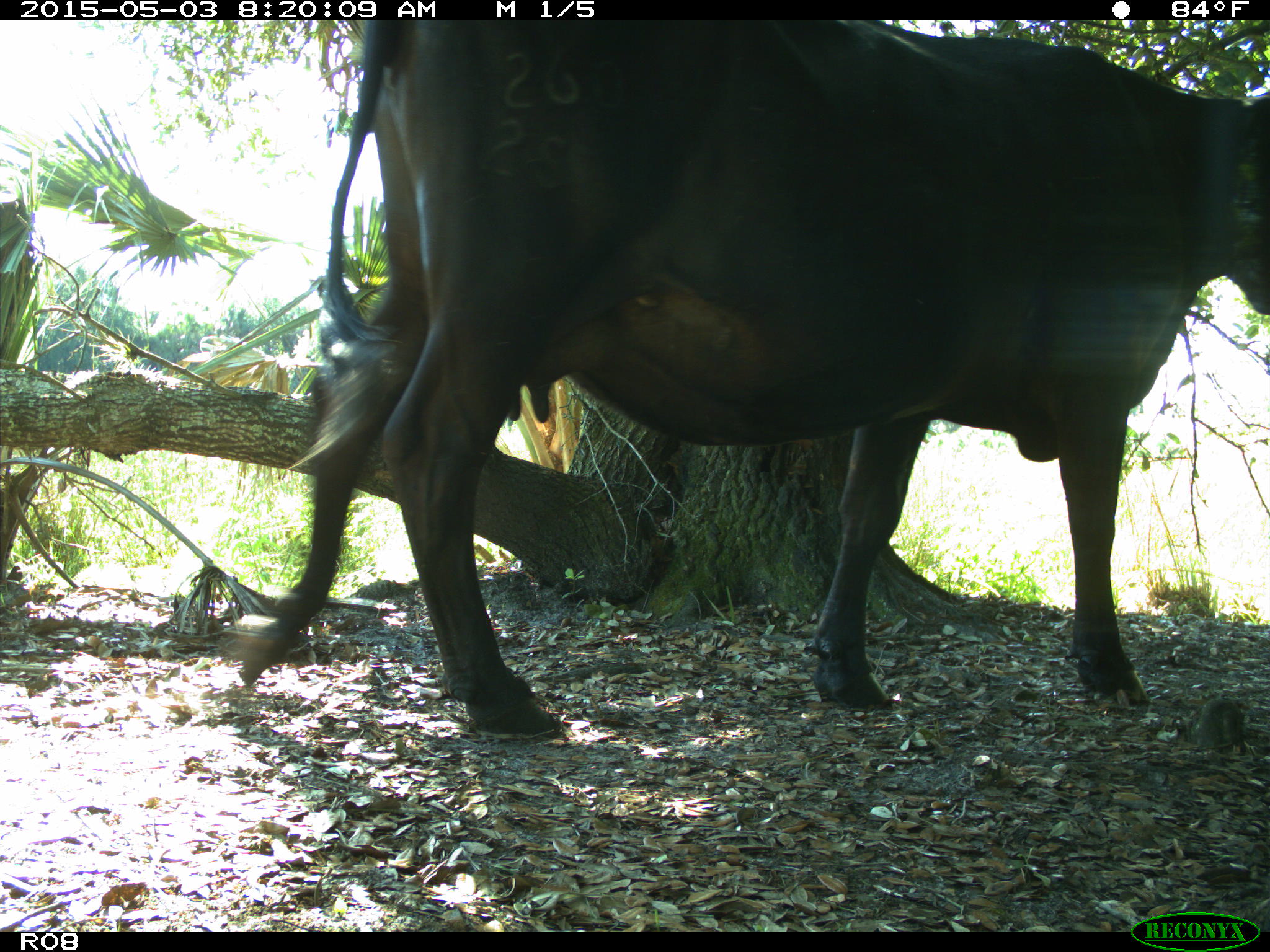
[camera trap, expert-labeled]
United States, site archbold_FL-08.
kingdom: Animalia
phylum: Chordata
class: Mammalia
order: Artiodactyla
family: Bovidae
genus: Bos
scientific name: Bos taurus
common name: domestic cow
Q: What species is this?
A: Bos taurus (domestic cow).